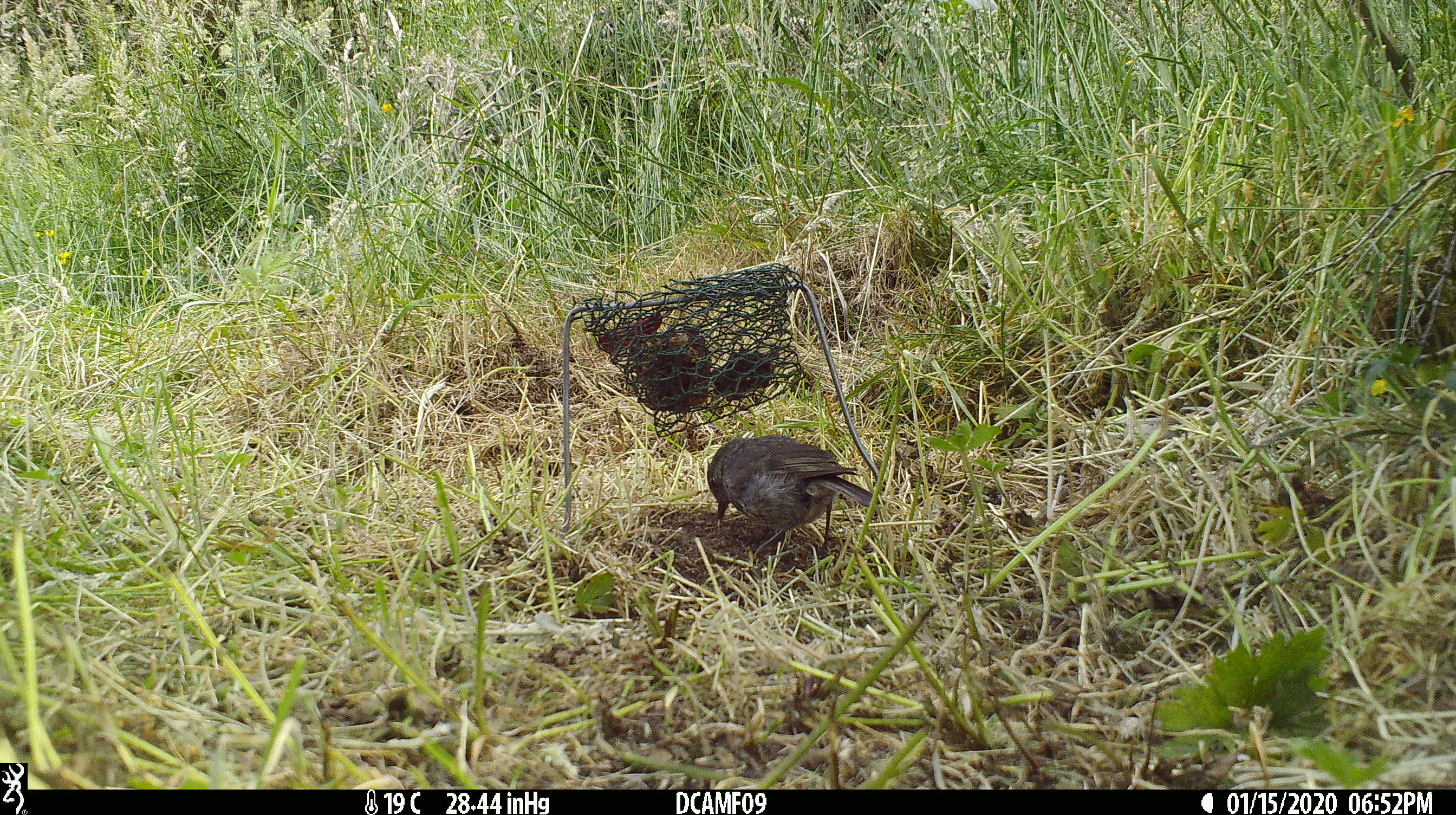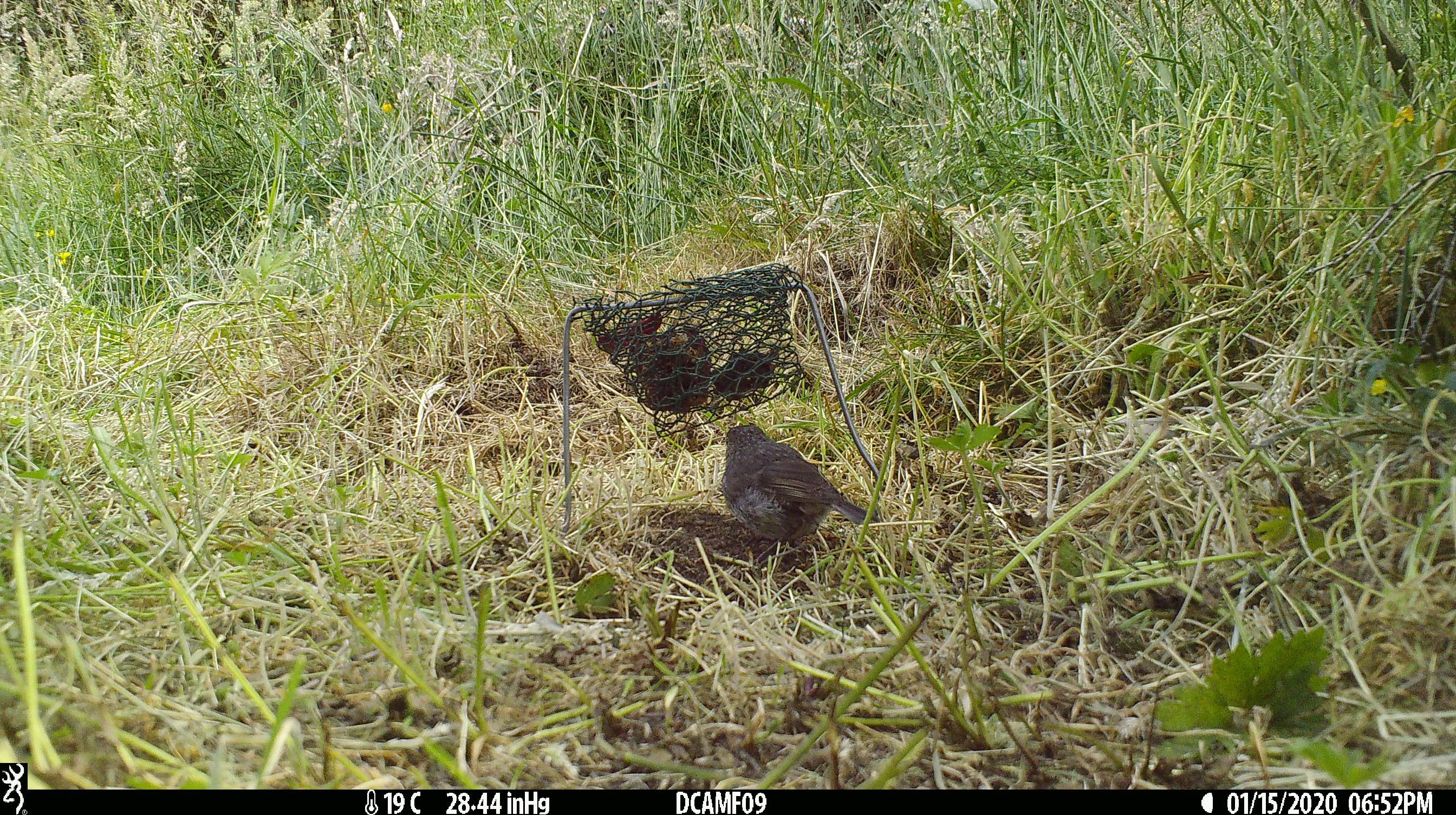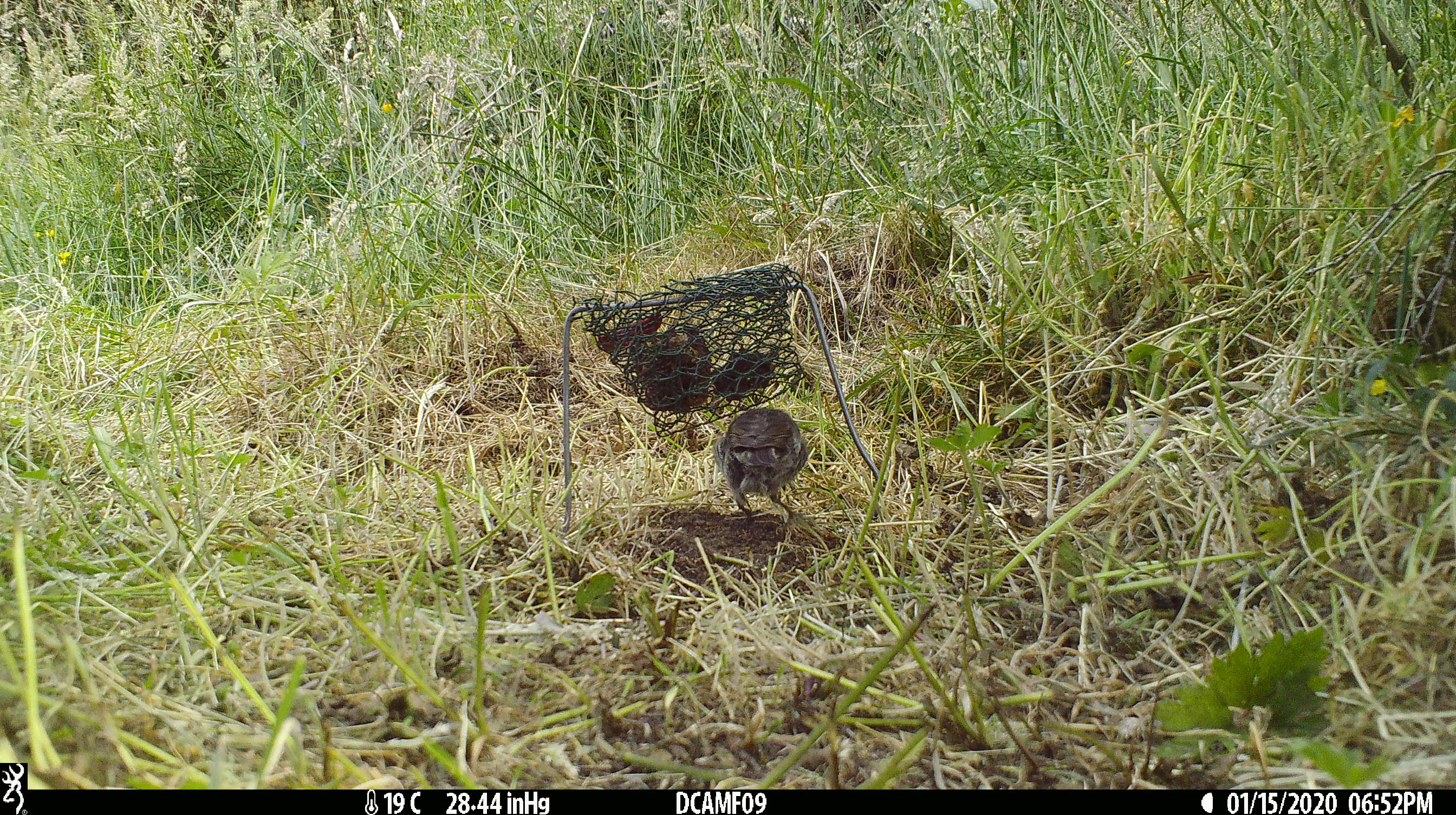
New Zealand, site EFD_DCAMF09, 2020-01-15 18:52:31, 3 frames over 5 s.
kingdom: Animalia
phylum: Chordata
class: Aves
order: Passeriformes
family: Petroicidae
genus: Petroica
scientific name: Petroica australis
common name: new zealand robin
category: robin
Robin (new zealand robin) (Petroica australis).